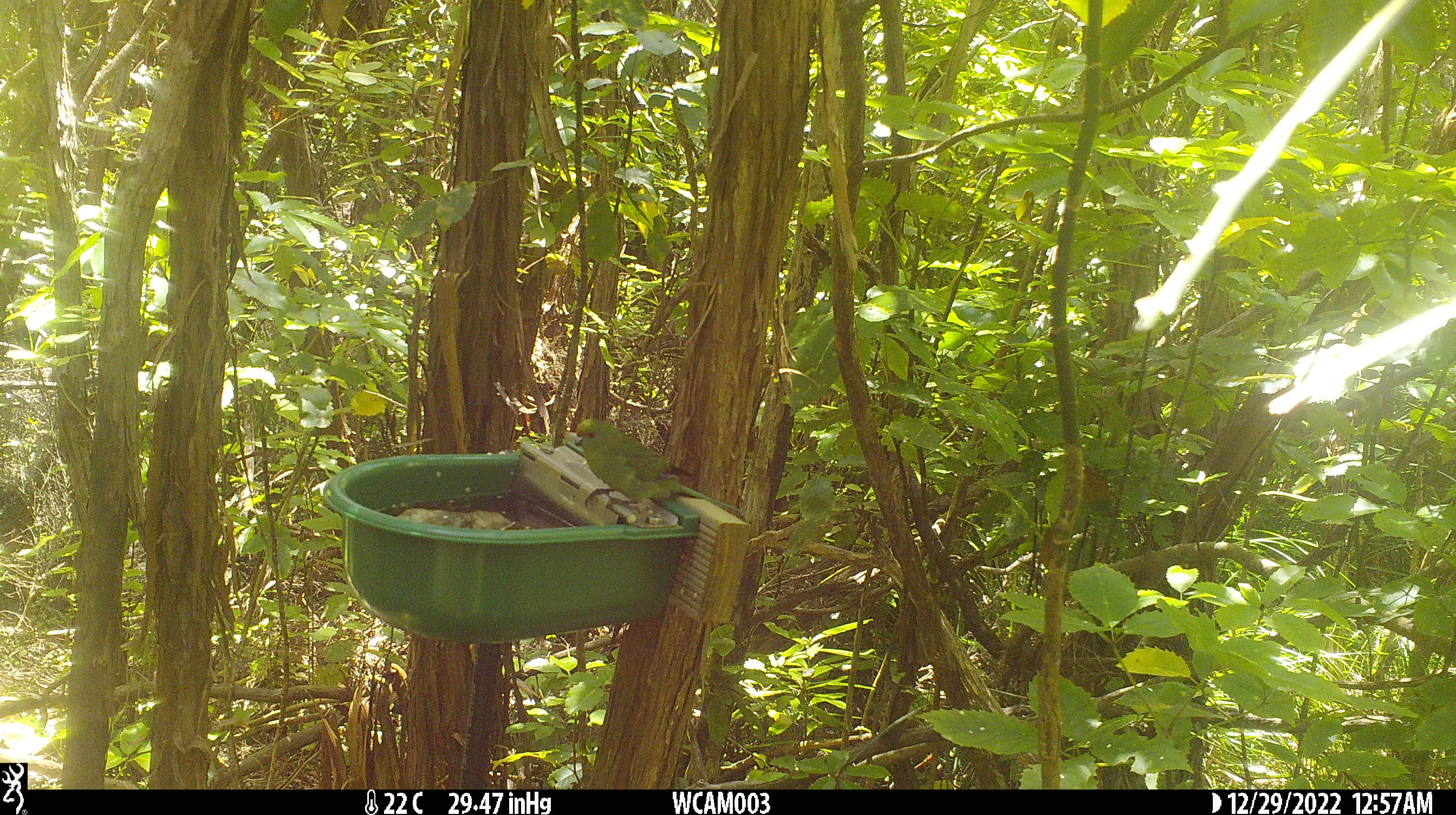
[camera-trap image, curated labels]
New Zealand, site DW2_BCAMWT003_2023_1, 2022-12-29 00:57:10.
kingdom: Animalia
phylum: Chordata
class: Aves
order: Psittaciformes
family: Psittaculidae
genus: Cyanoramphus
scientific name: Cyanoramphus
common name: parakeet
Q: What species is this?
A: Parakeet (Cyanoramphus).